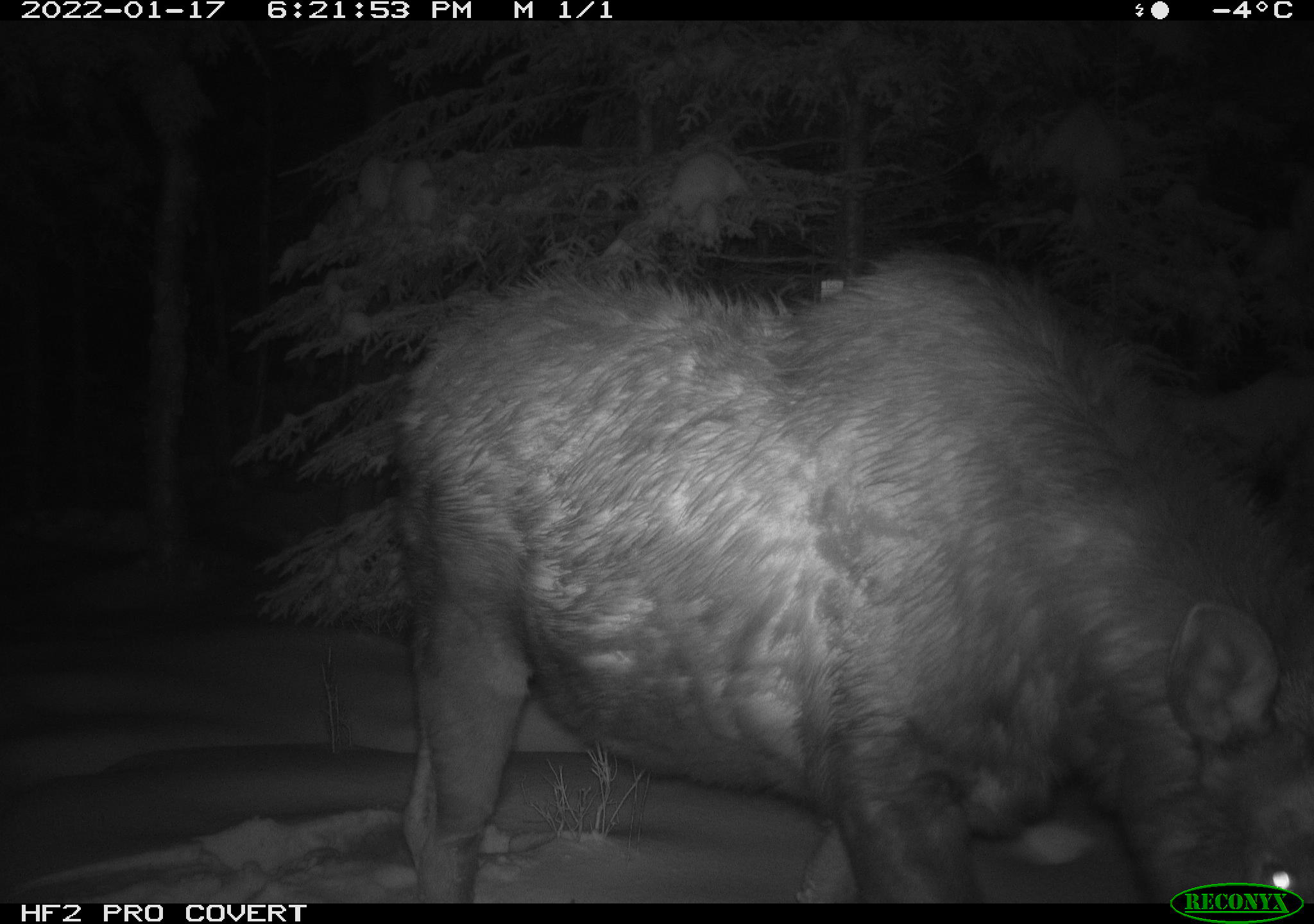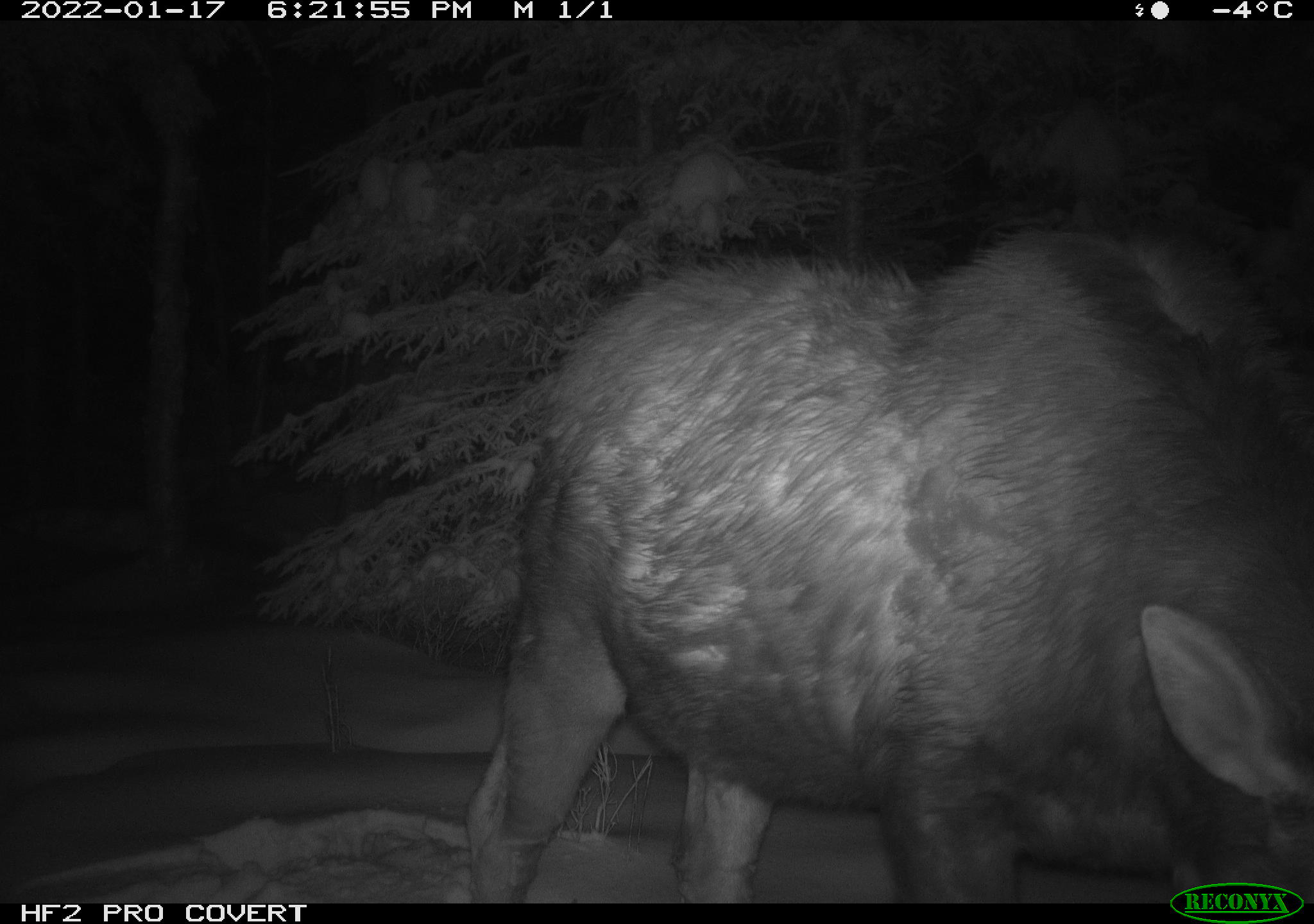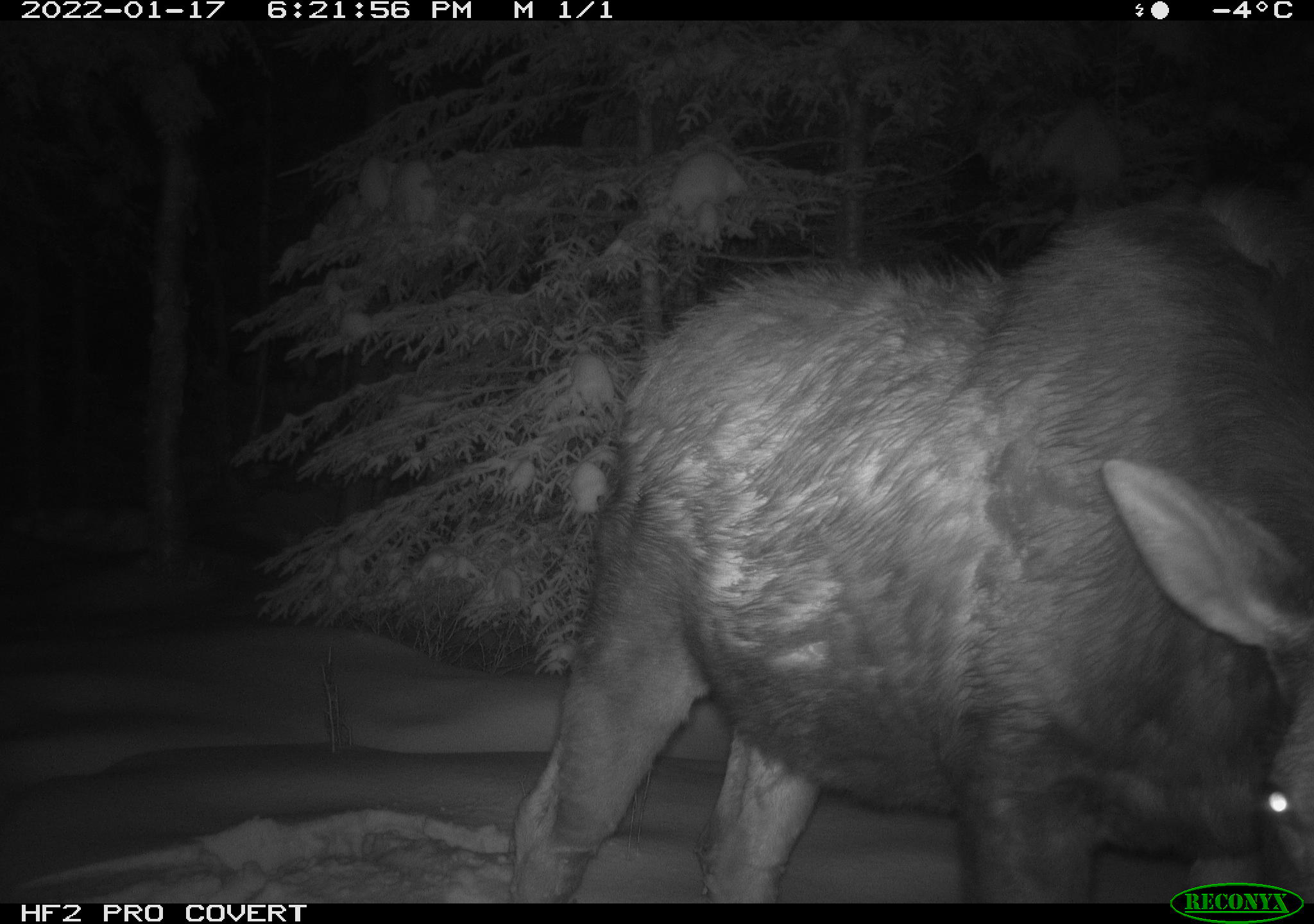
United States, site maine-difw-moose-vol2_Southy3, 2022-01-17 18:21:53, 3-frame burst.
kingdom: Animalia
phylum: Chordata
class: Mammalia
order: Artiodactyla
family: Cervidae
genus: Alces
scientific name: Alces alces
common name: moose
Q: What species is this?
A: Moose (Alces alces).